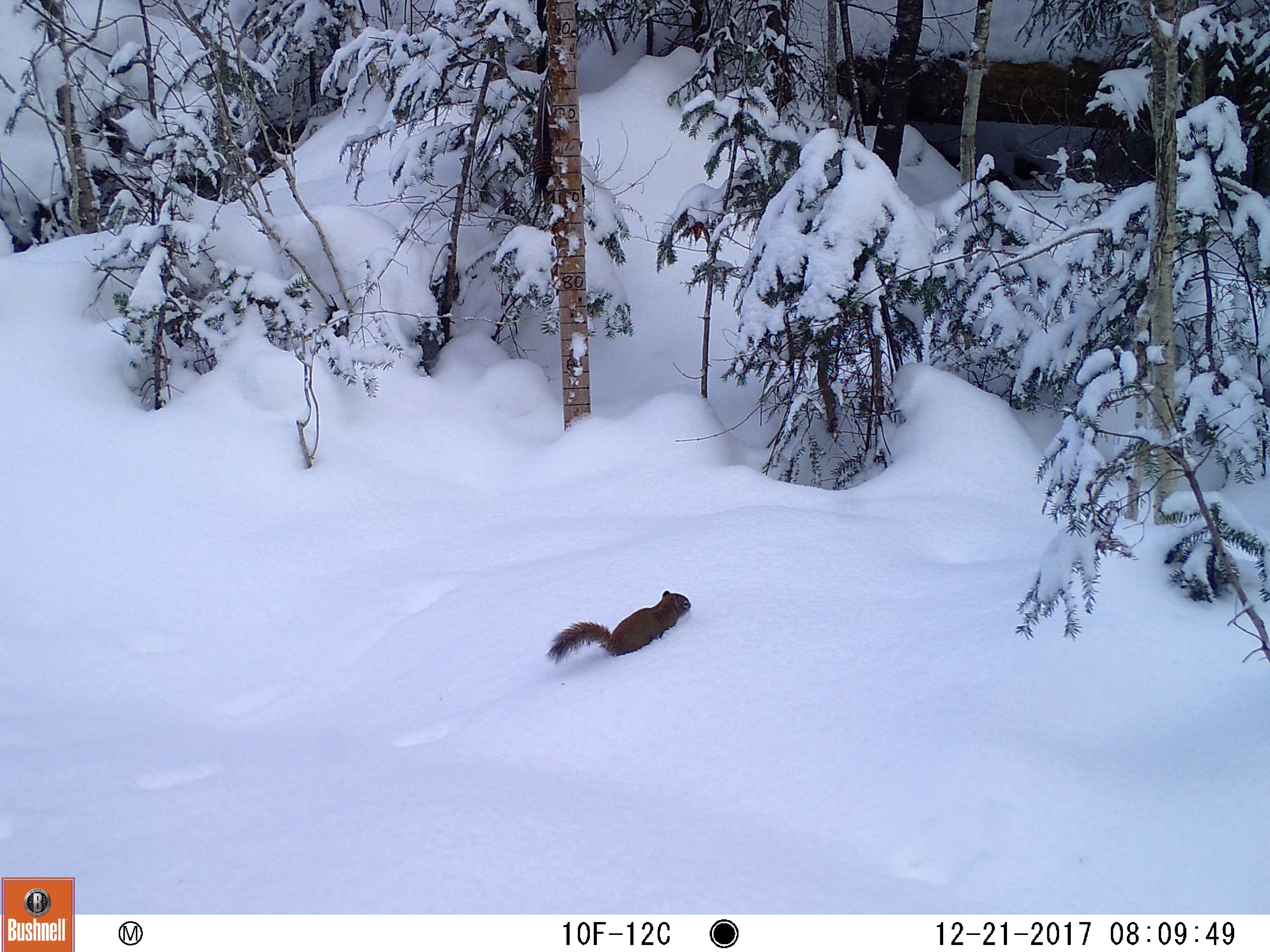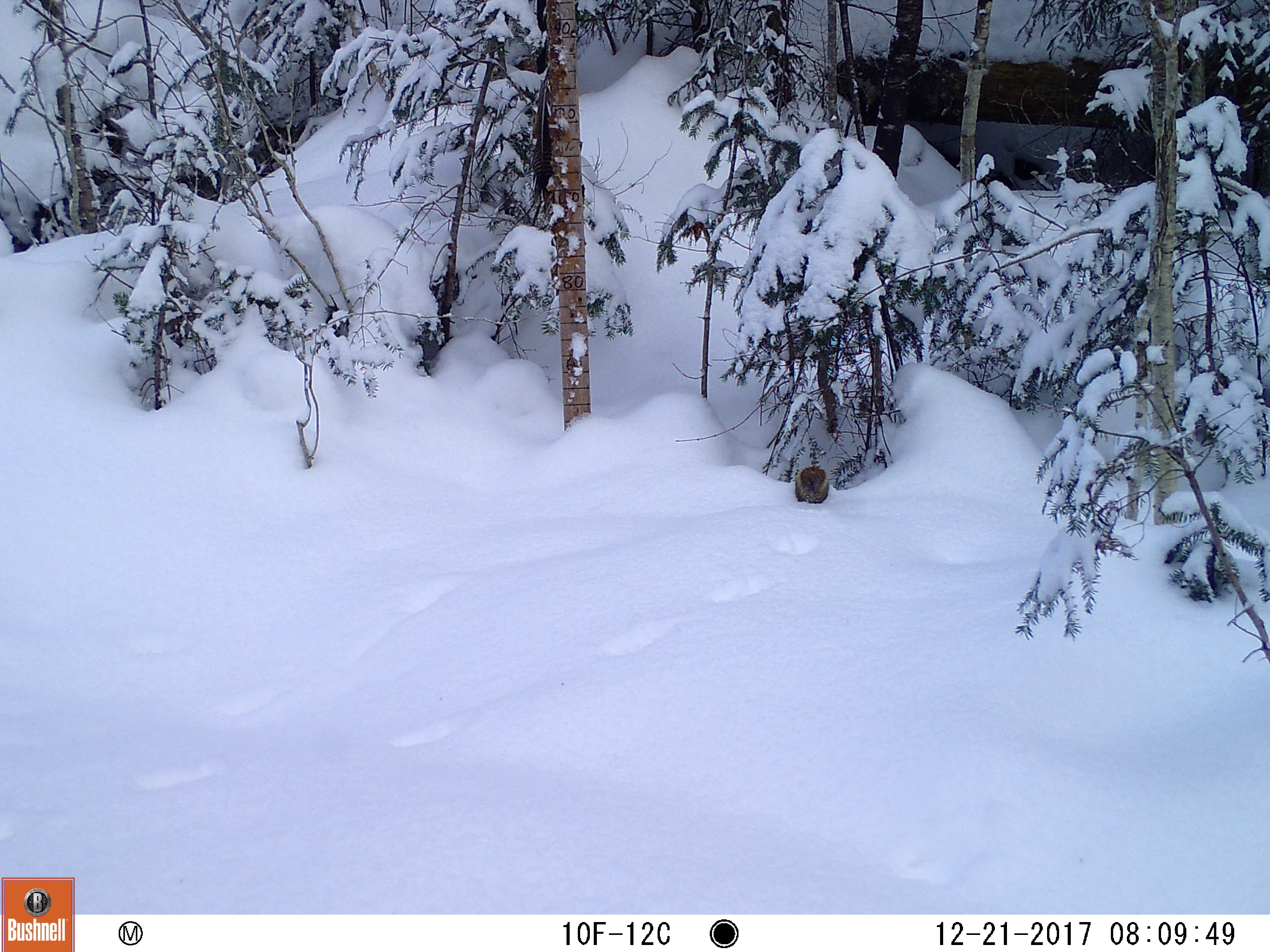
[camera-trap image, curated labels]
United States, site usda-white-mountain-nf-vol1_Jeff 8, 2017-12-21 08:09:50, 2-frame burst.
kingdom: Animalia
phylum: Chordata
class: Mammalia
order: Rodentia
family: Sciuridae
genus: Tamiasciurus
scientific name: Tamiasciurus hudsonicus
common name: red squirrel